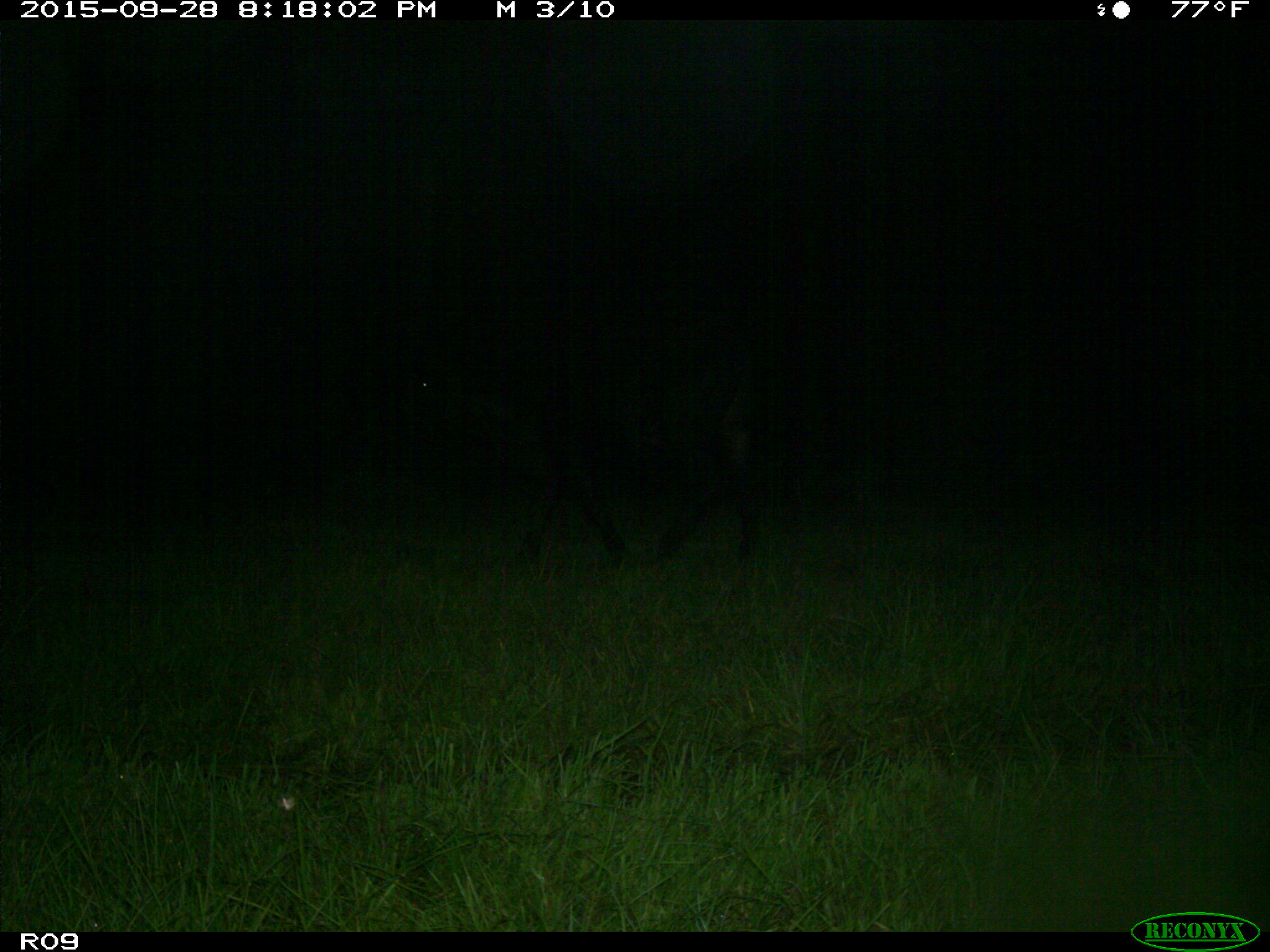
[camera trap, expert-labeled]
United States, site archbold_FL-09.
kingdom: Animalia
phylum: Chordata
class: Mammalia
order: Artiodactyla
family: Bovidae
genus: Bos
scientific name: Bos taurus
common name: domestic cow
Bos taurus (domestic cow).